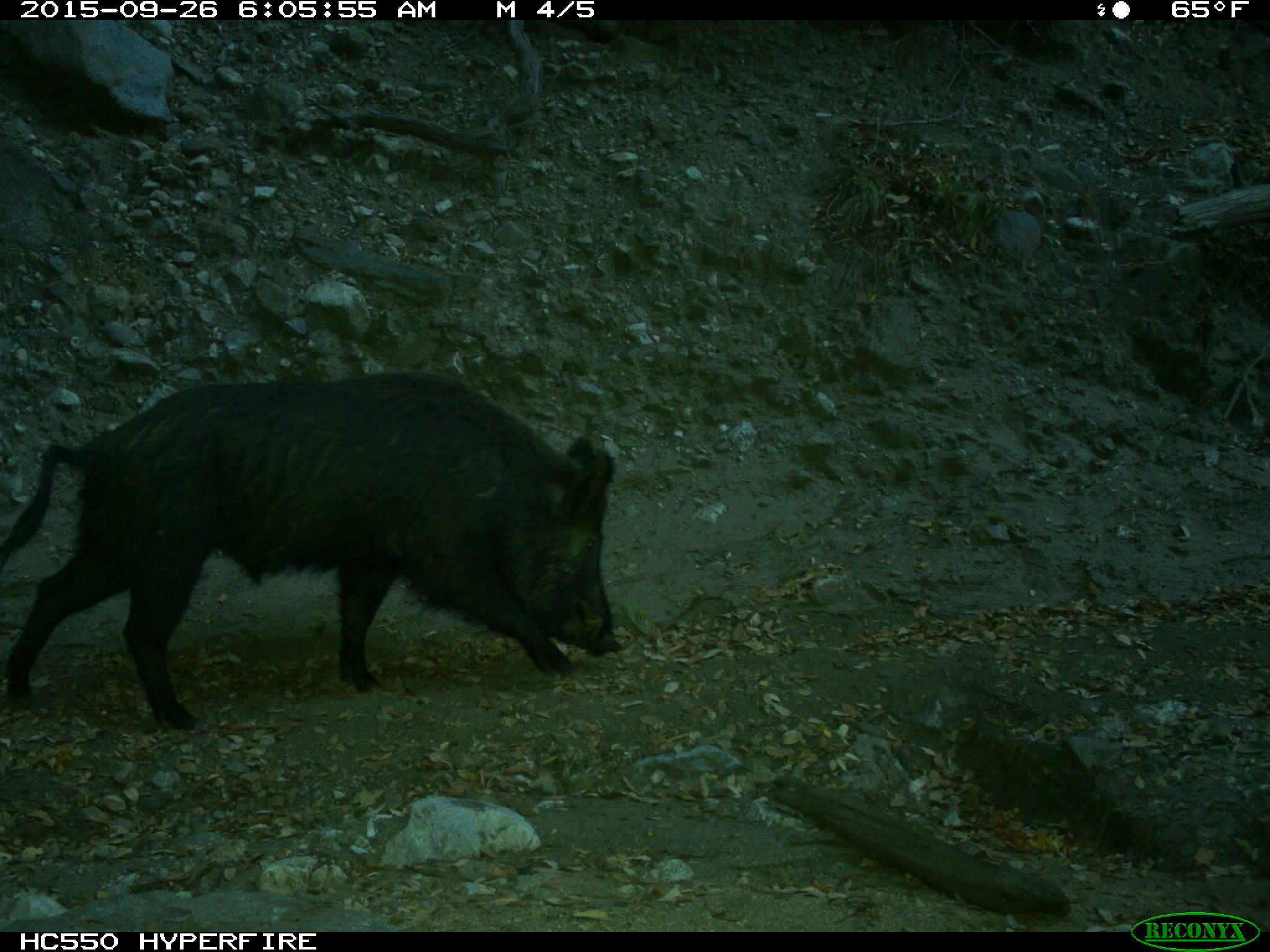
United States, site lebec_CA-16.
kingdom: Animalia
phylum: Chordata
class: Mammalia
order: Artiodactyla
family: Suidae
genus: Sus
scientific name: Sus scrofa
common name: wild boar